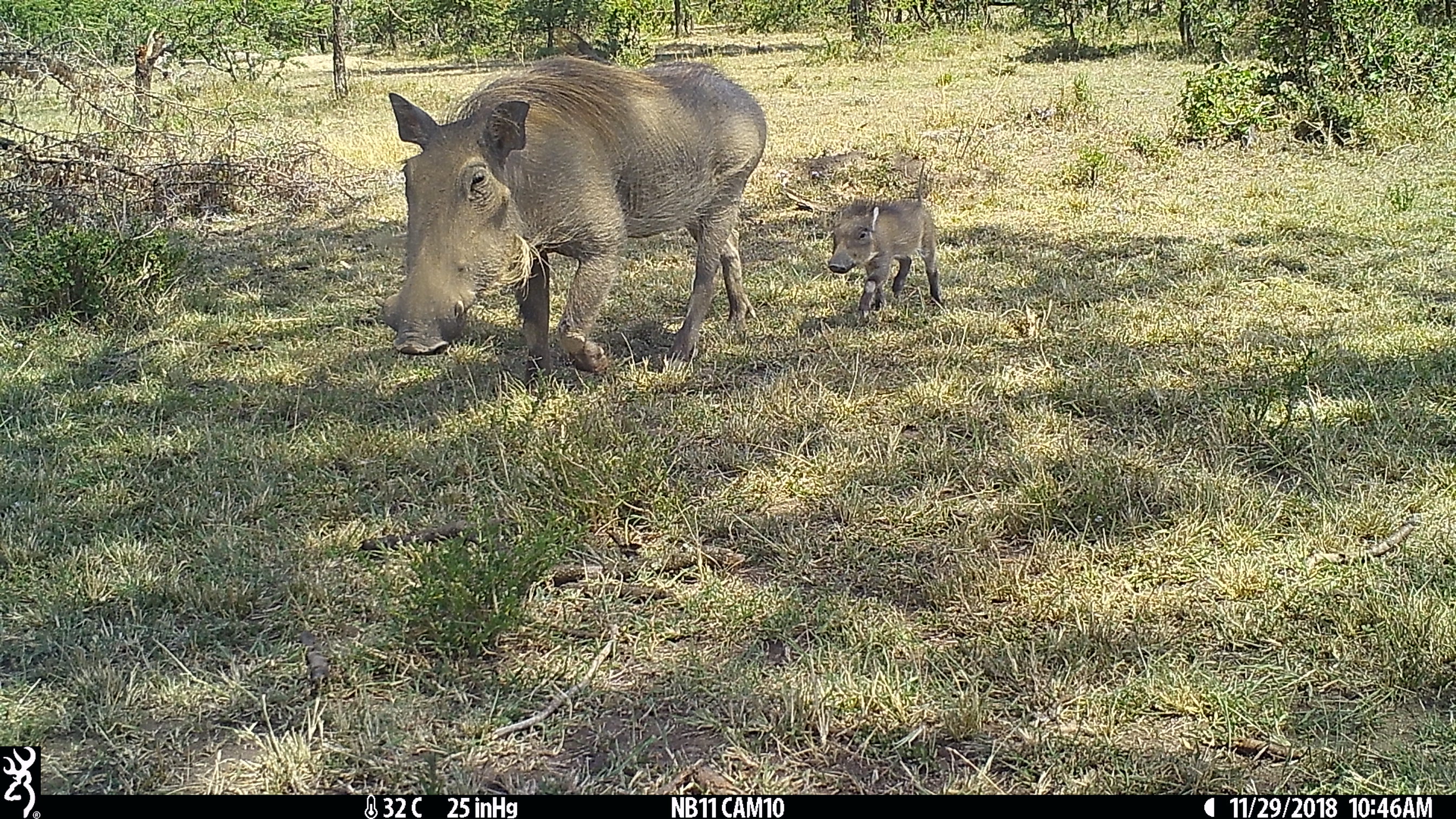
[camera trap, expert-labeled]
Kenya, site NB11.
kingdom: Animalia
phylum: Chordata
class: Mammalia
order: Artiodactyla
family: Suidae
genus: Phacochoerus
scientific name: Phacochoerus africanus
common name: common warthog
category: warthog